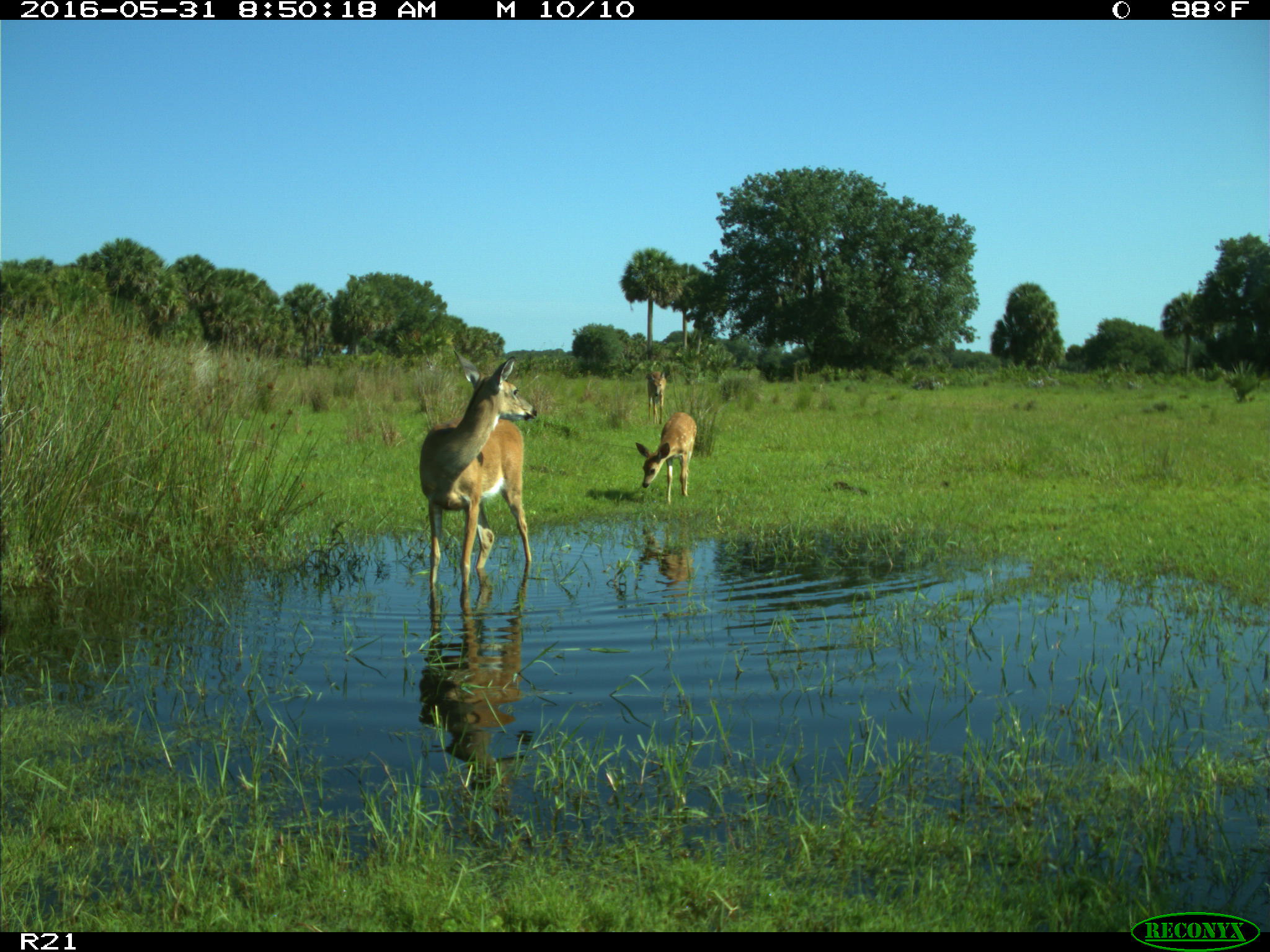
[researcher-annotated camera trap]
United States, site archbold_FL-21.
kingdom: Animalia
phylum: Chordata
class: Mammalia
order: Artiodactyla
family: Cervidae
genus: Odocoileus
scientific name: Odocoileus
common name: deer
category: unidentified deer